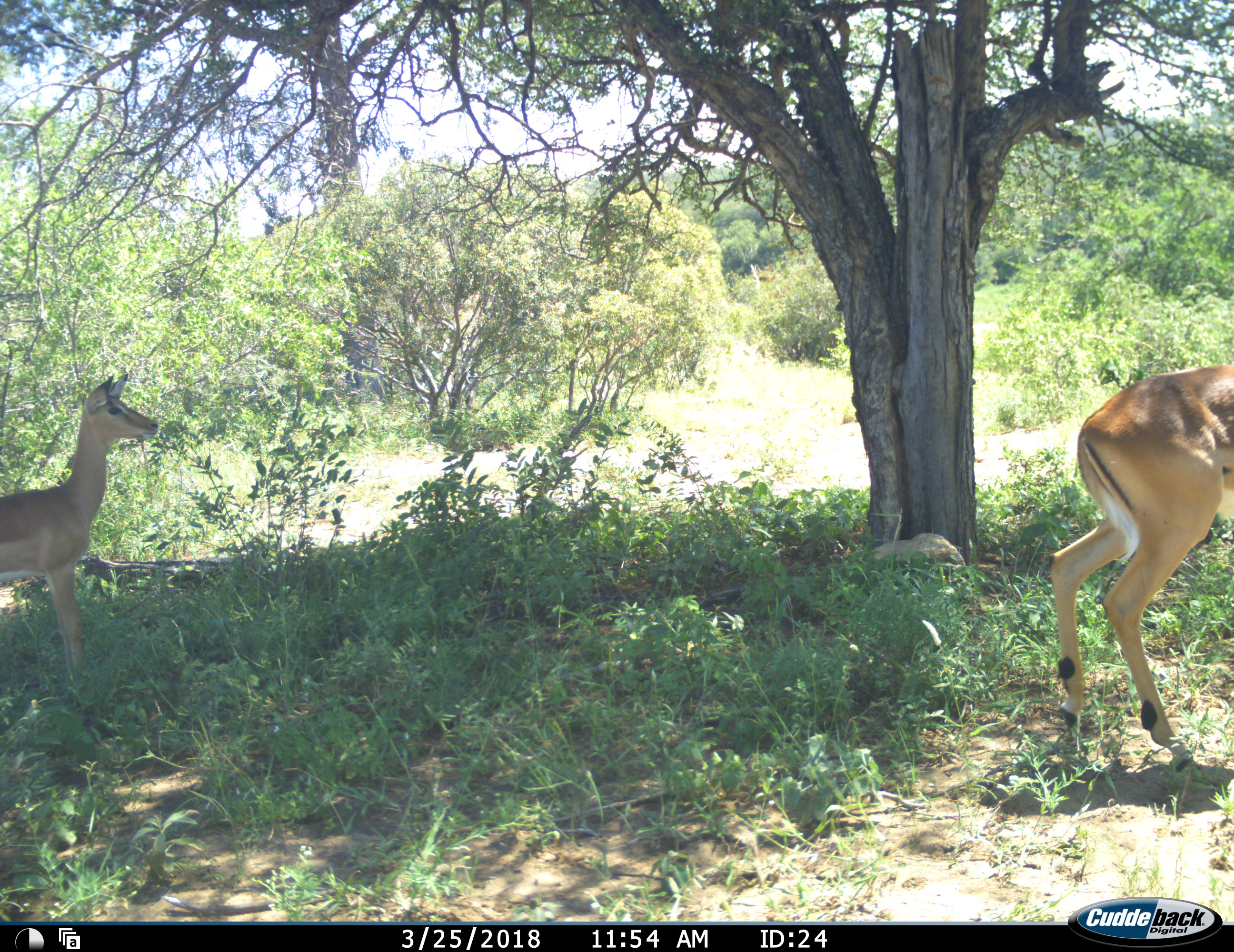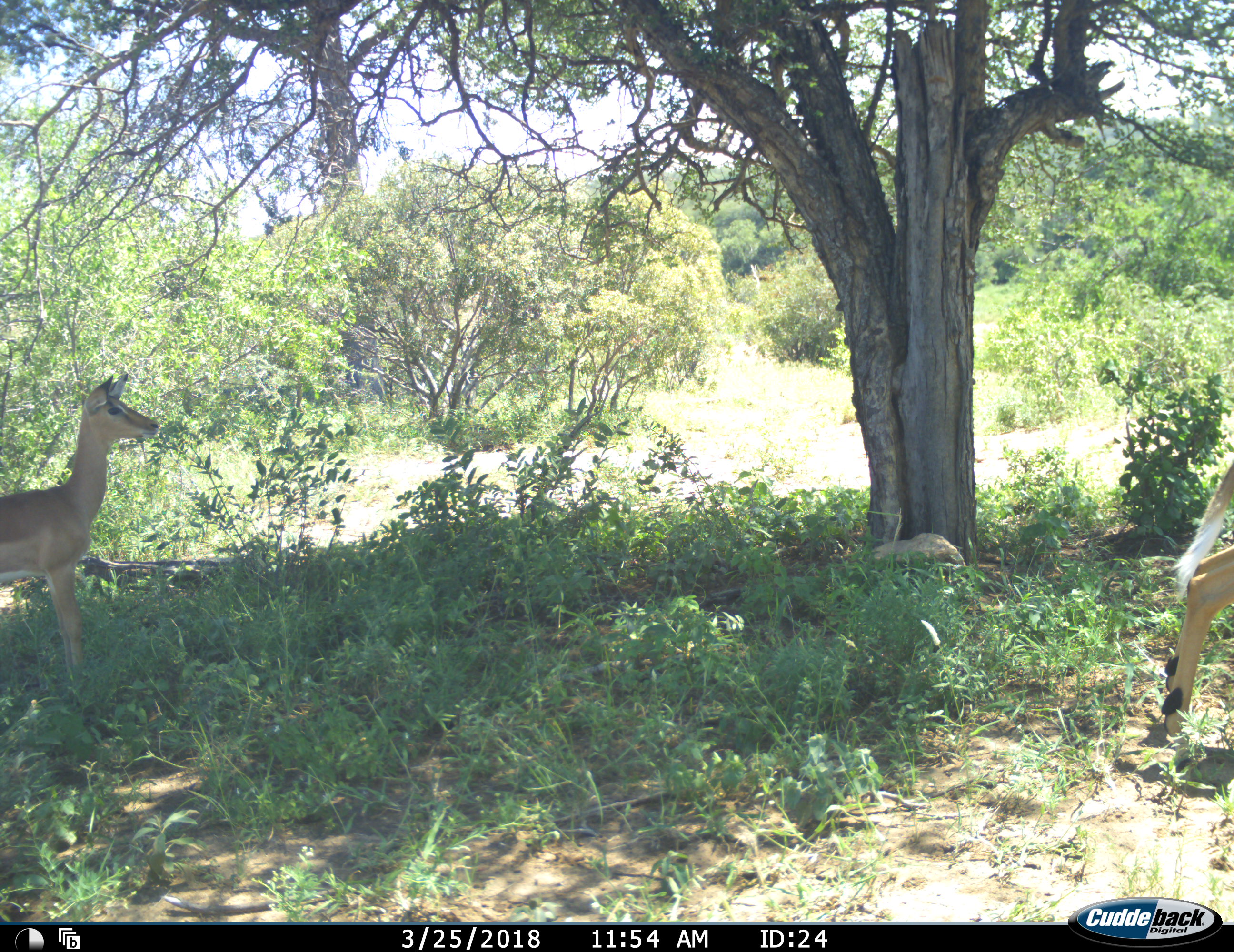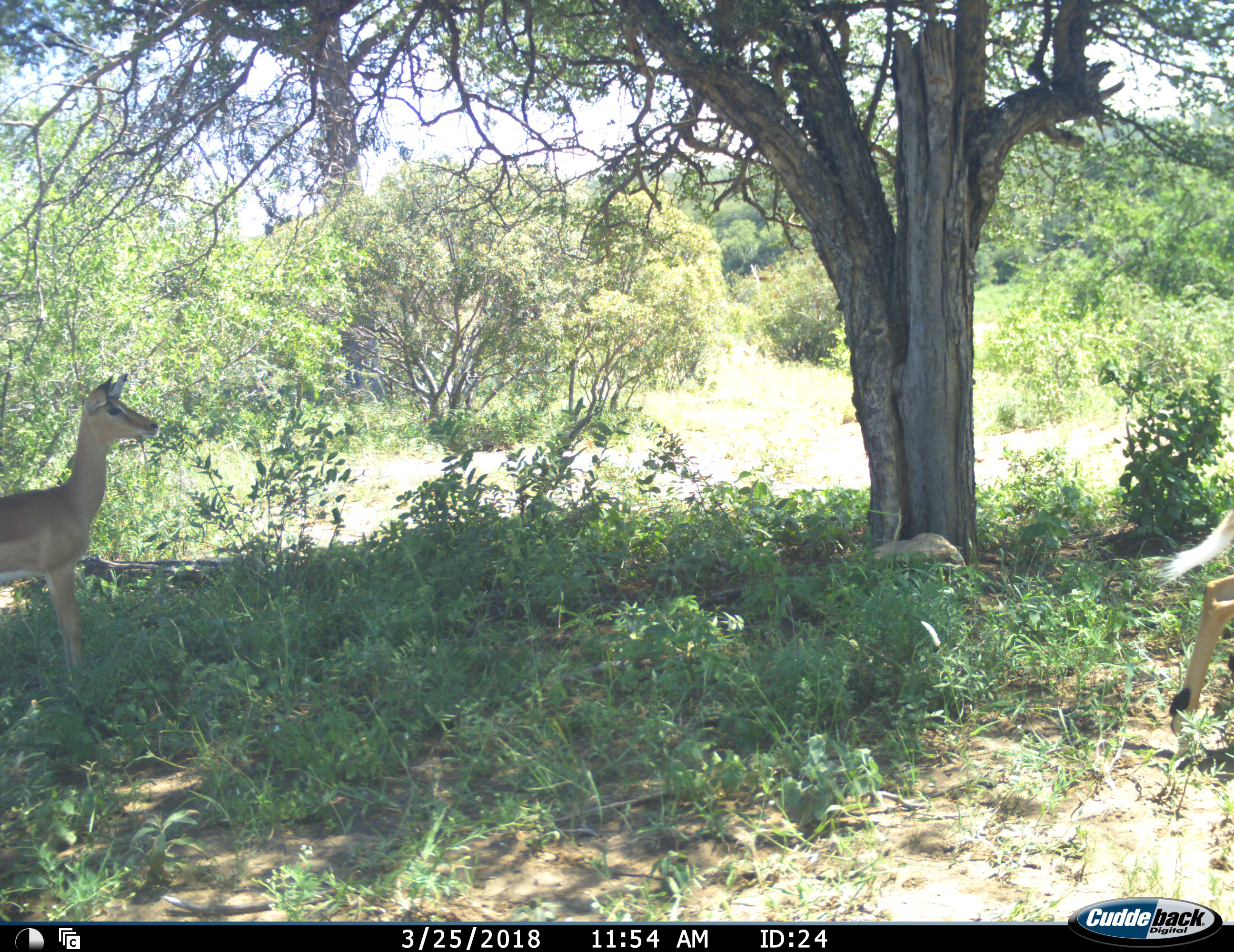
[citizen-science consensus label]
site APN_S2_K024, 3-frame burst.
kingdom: Animalia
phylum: Chordata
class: Mammalia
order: Artiodactyla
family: Bovidae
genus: Aepyceros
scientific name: Aepyceros melampus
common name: impala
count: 2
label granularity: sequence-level